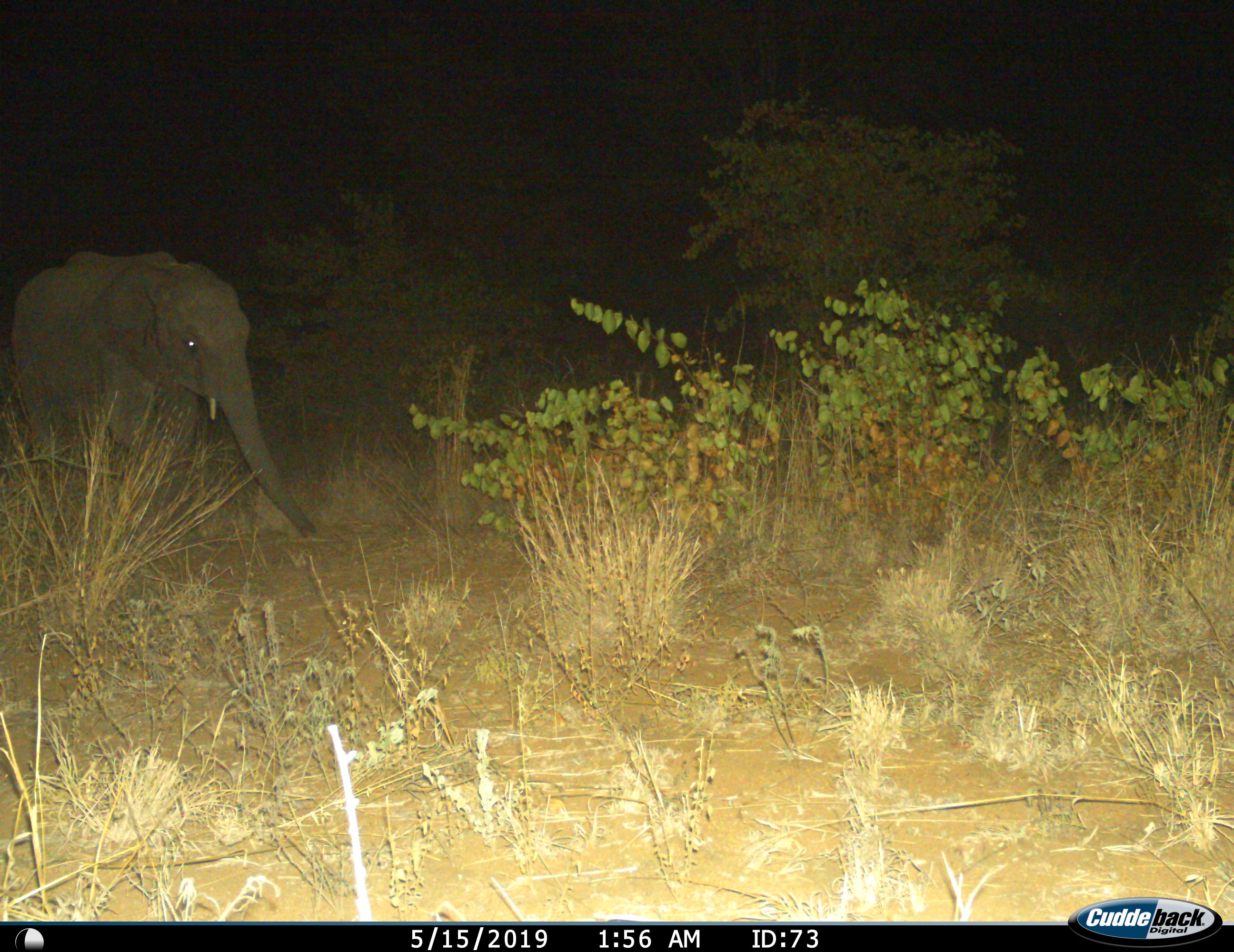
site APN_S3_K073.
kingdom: Animalia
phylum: Chordata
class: Mammalia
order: Proboscidea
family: Elephantidae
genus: Loxodonta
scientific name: Loxodonta africana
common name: african bush elephant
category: elephant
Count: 1.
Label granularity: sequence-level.